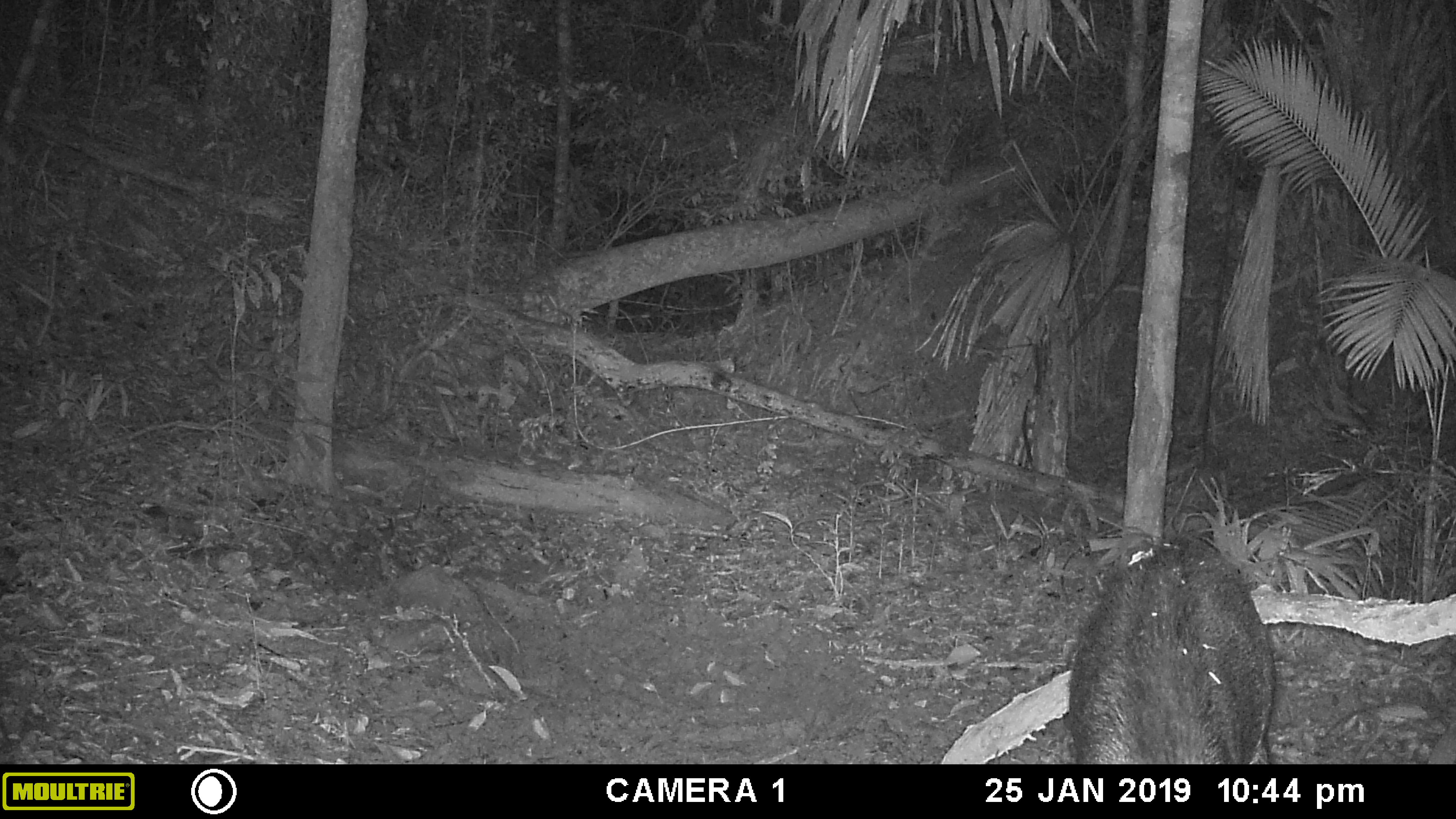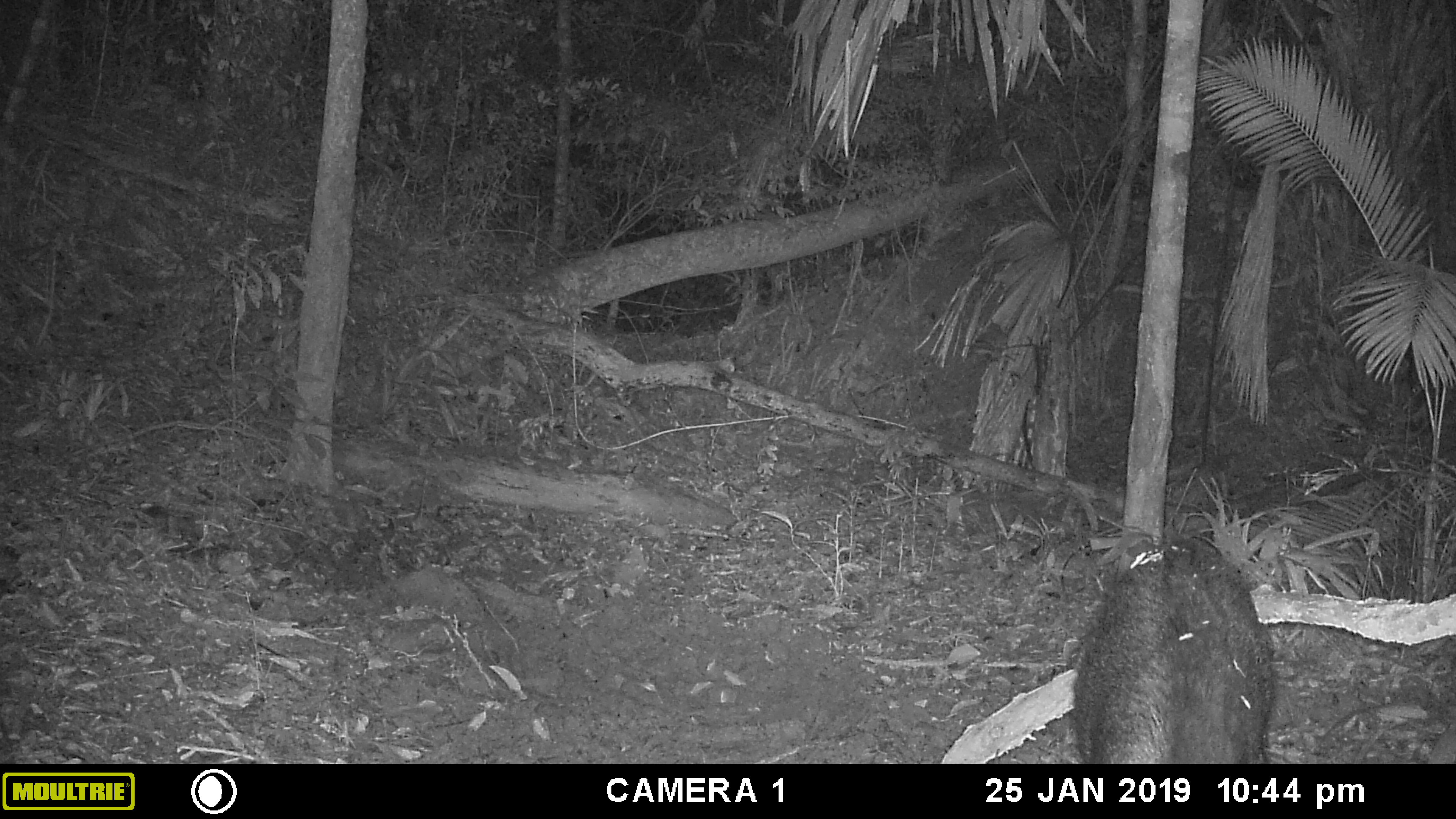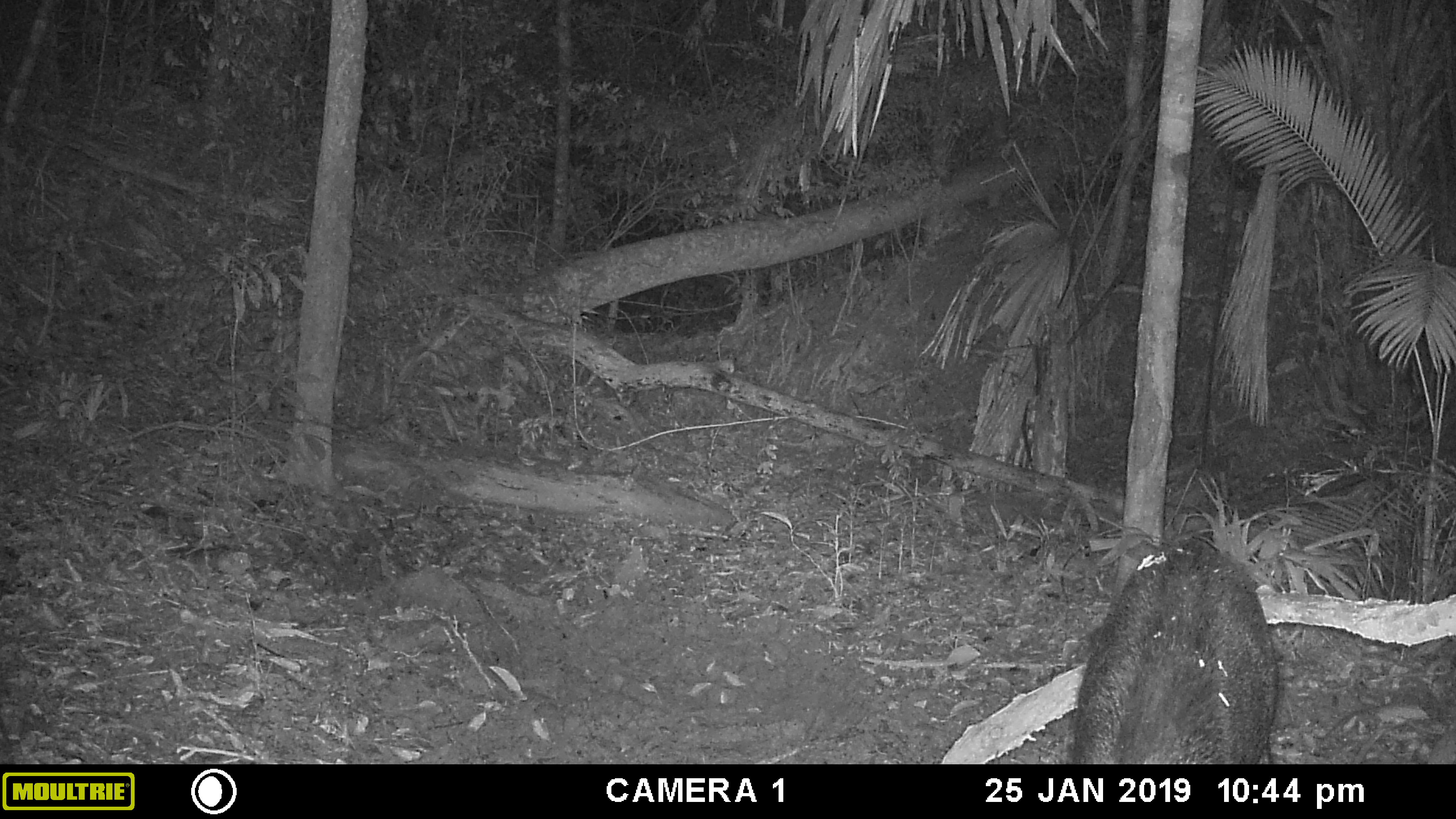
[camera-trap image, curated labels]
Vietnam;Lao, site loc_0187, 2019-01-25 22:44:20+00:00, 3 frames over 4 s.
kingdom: Animalia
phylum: Chordata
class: Mammalia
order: Artiodactyla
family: Suidae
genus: Sus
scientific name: Sus scrofa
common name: eurasian wild pig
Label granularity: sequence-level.